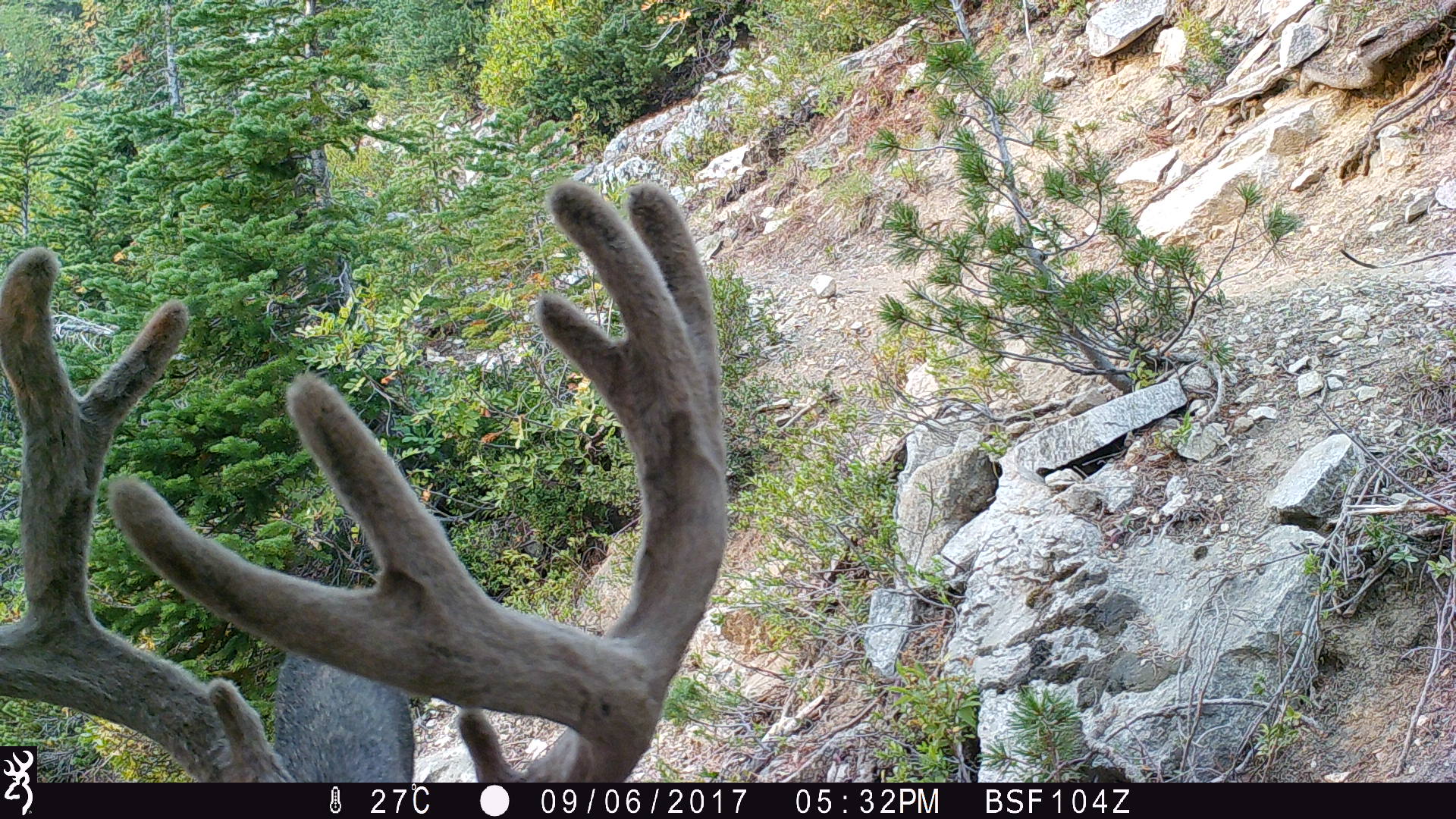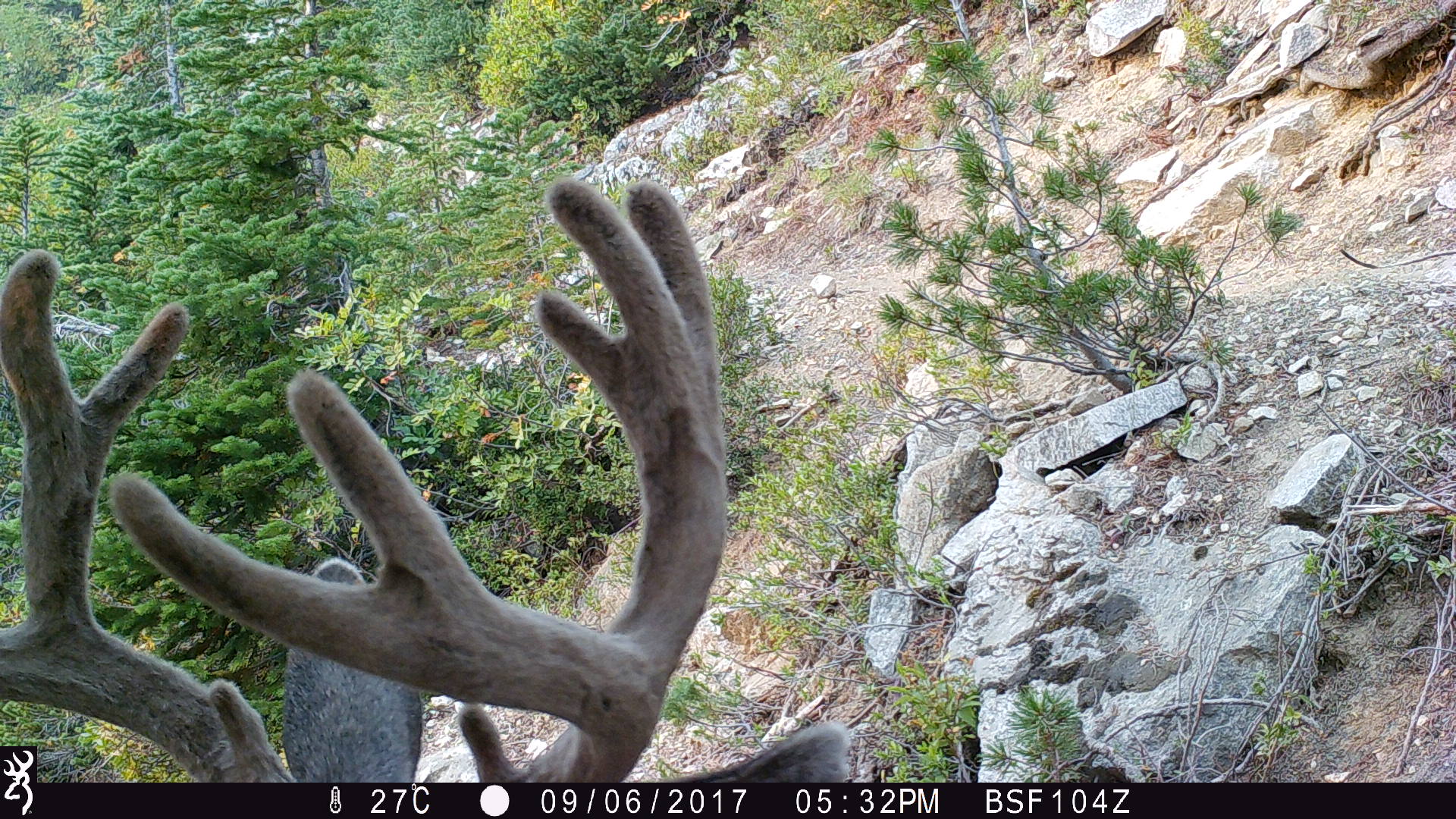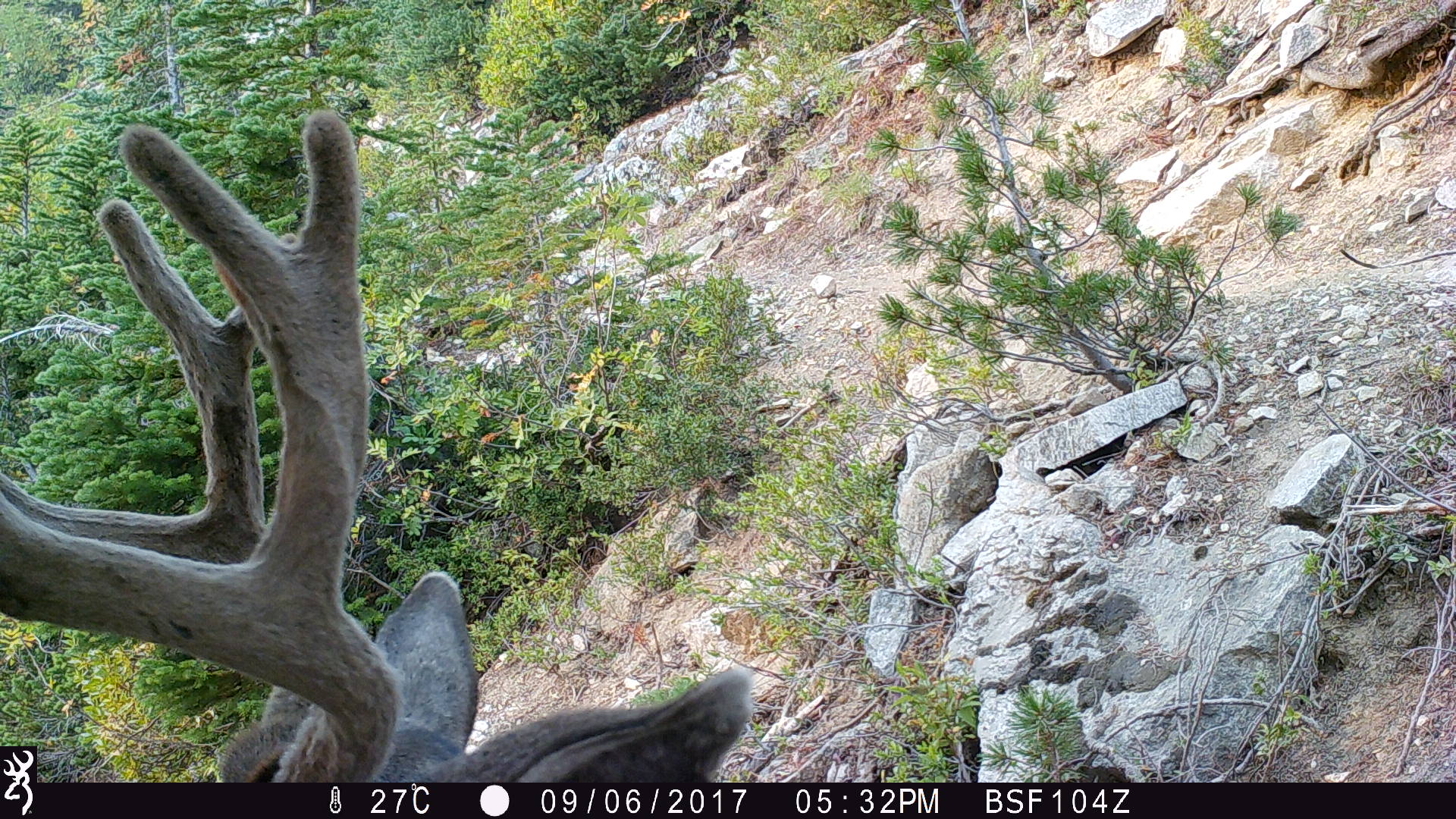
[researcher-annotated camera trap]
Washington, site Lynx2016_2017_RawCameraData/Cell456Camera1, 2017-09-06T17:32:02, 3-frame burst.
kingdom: Animalia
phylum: Chordata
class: Mammalia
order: Artiodactyla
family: Cervidae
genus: Odocoileus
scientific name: Odocoileus hemionus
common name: mule deer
Odocoileus hemionus (mule deer). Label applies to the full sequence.